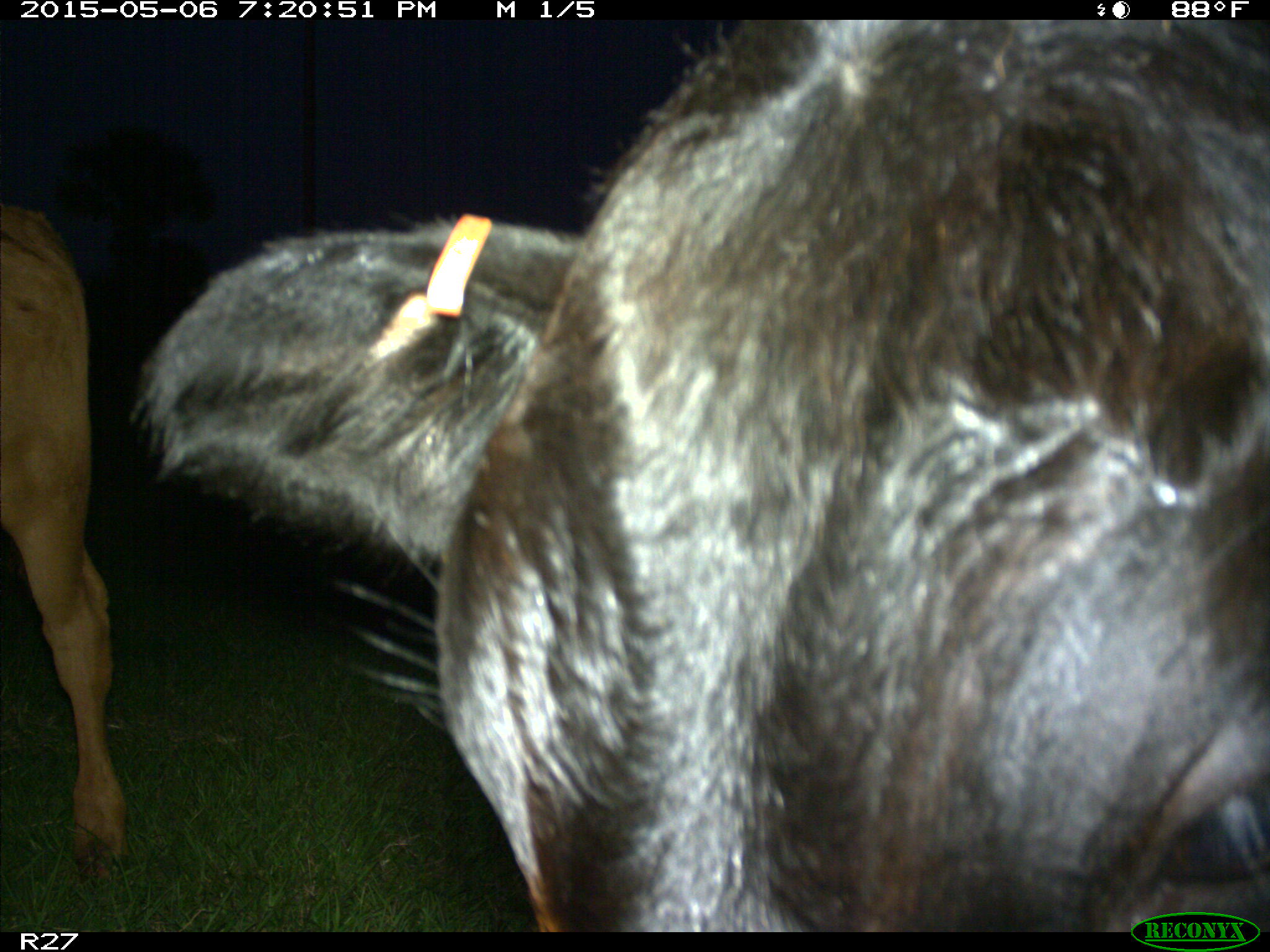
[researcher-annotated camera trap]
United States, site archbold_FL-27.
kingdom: Animalia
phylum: Chordata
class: Mammalia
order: Artiodactyla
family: Bovidae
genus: Bos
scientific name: Bos taurus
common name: domestic cow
Bos taurus (domestic cow).